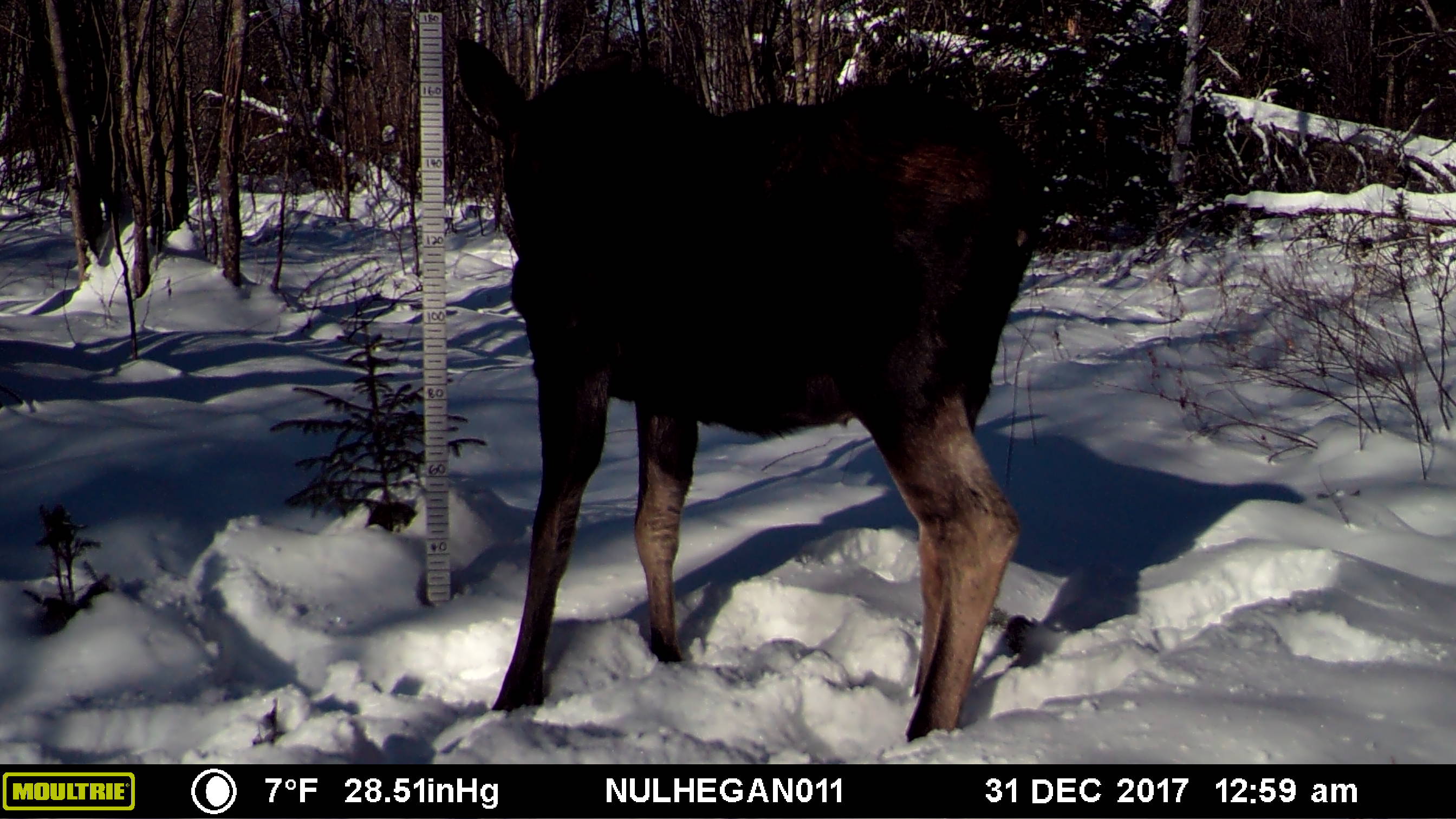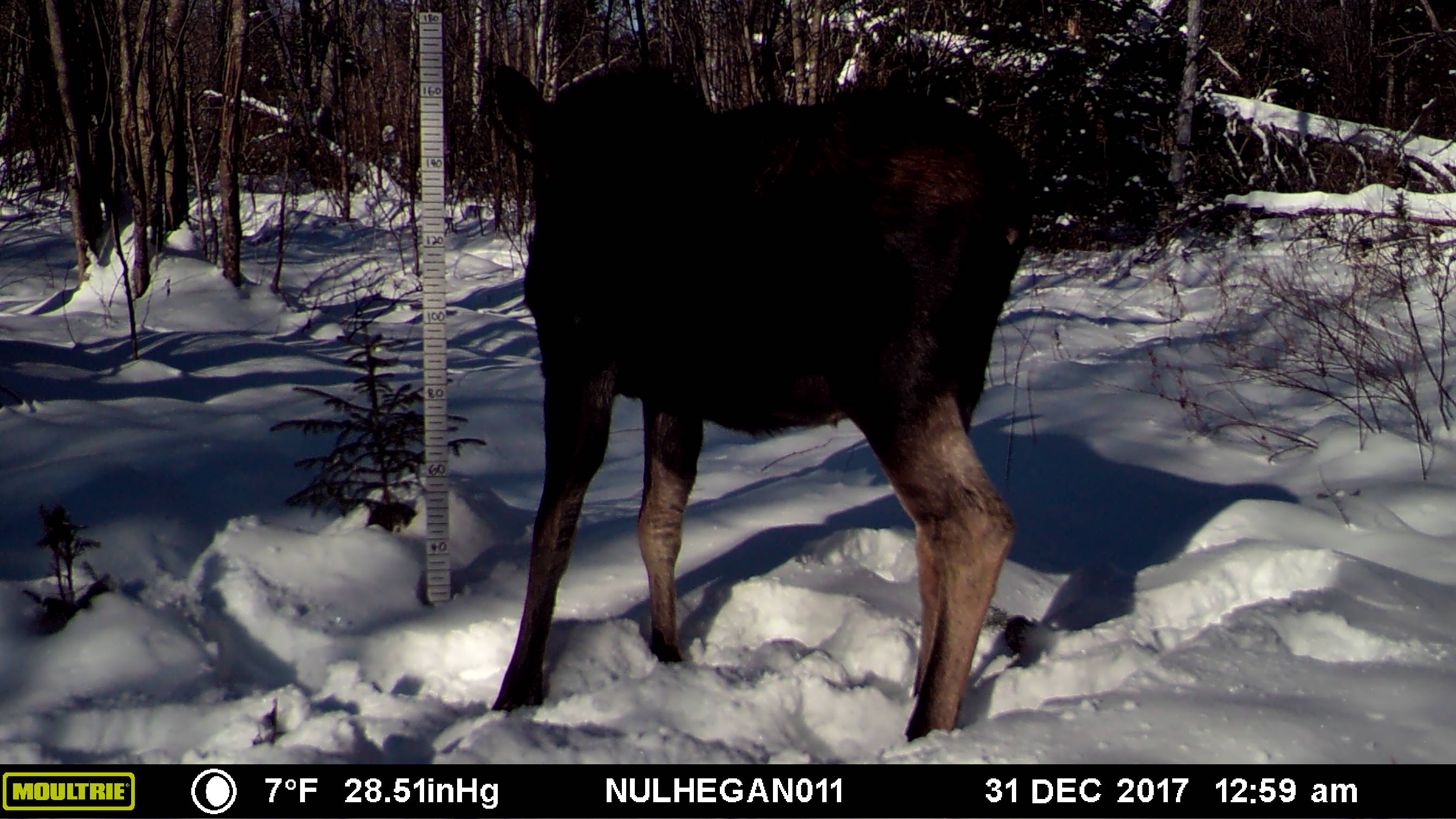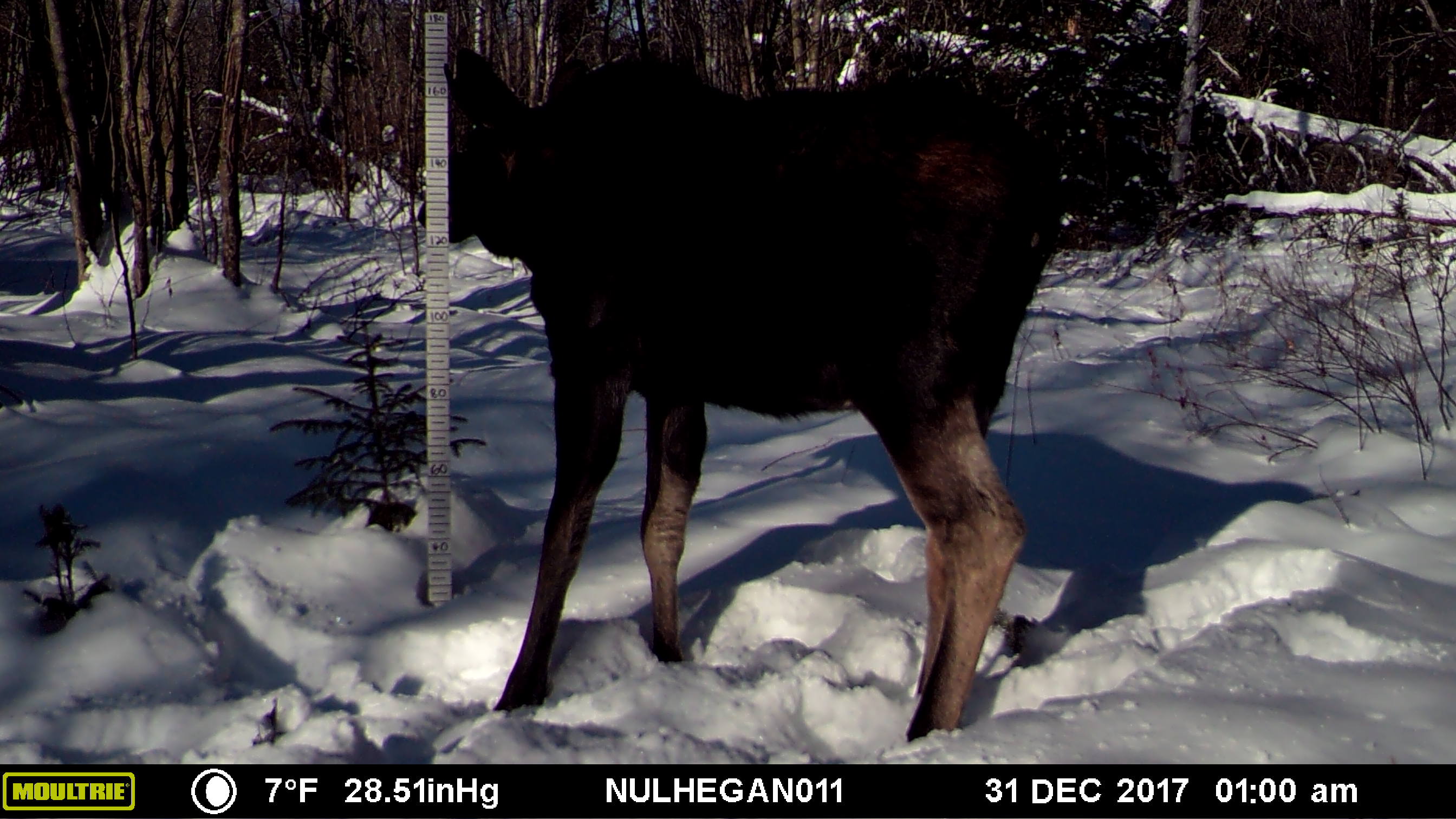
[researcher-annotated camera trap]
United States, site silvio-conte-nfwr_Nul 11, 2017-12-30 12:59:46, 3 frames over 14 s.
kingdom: Animalia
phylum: Chordata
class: Mammalia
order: Artiodactyla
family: Cervidae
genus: Alces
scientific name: Alces alces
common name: moose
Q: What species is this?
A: Moose (Alces alces).